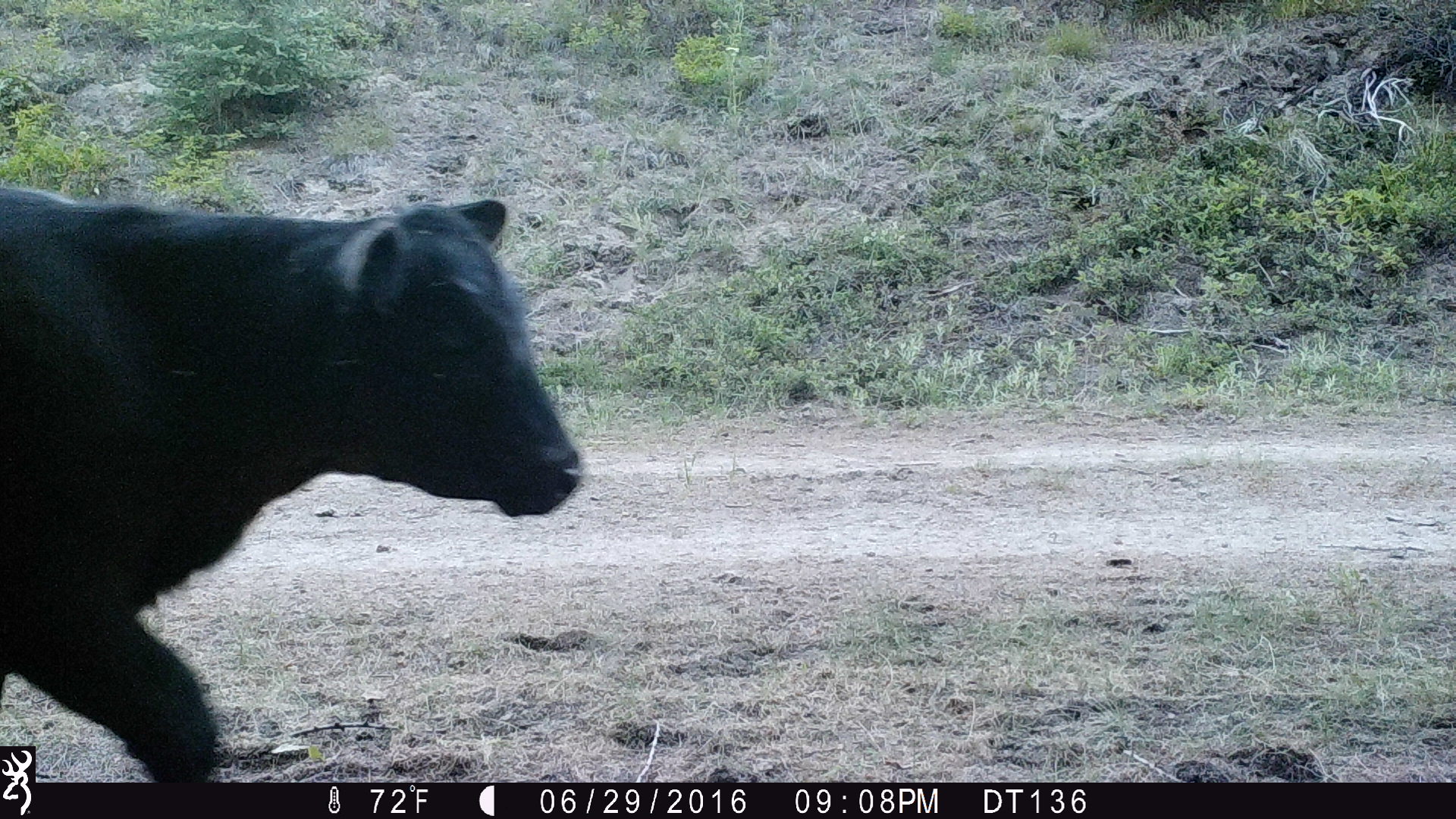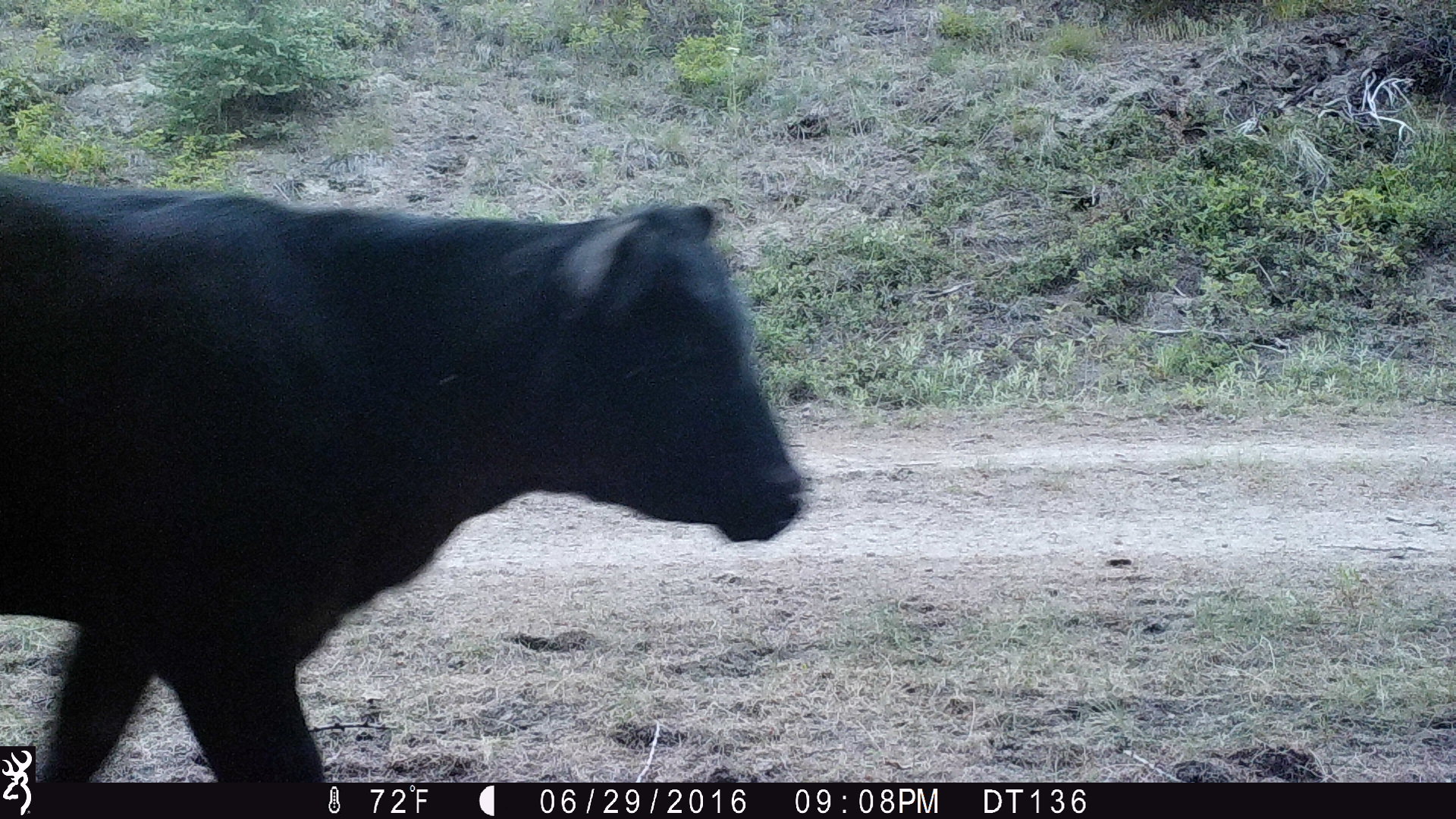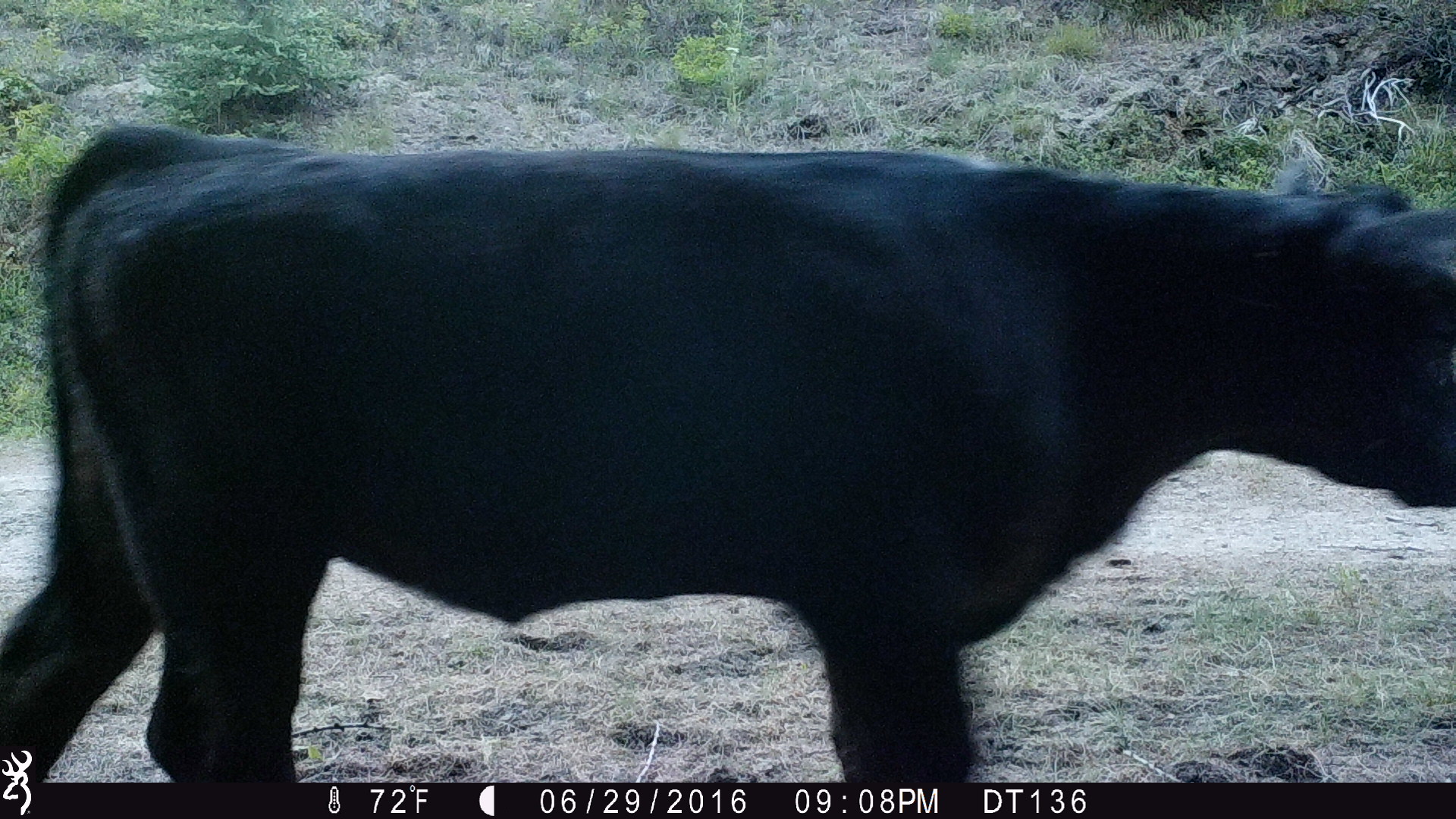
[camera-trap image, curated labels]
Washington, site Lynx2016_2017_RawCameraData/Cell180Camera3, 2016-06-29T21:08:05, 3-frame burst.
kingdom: Animalia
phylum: Chordata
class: Mammalia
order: Artiodactyla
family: Bovidae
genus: Bos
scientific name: Bos taurus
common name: domestic cattle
Domestic cattle (Bos taurus). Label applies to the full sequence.